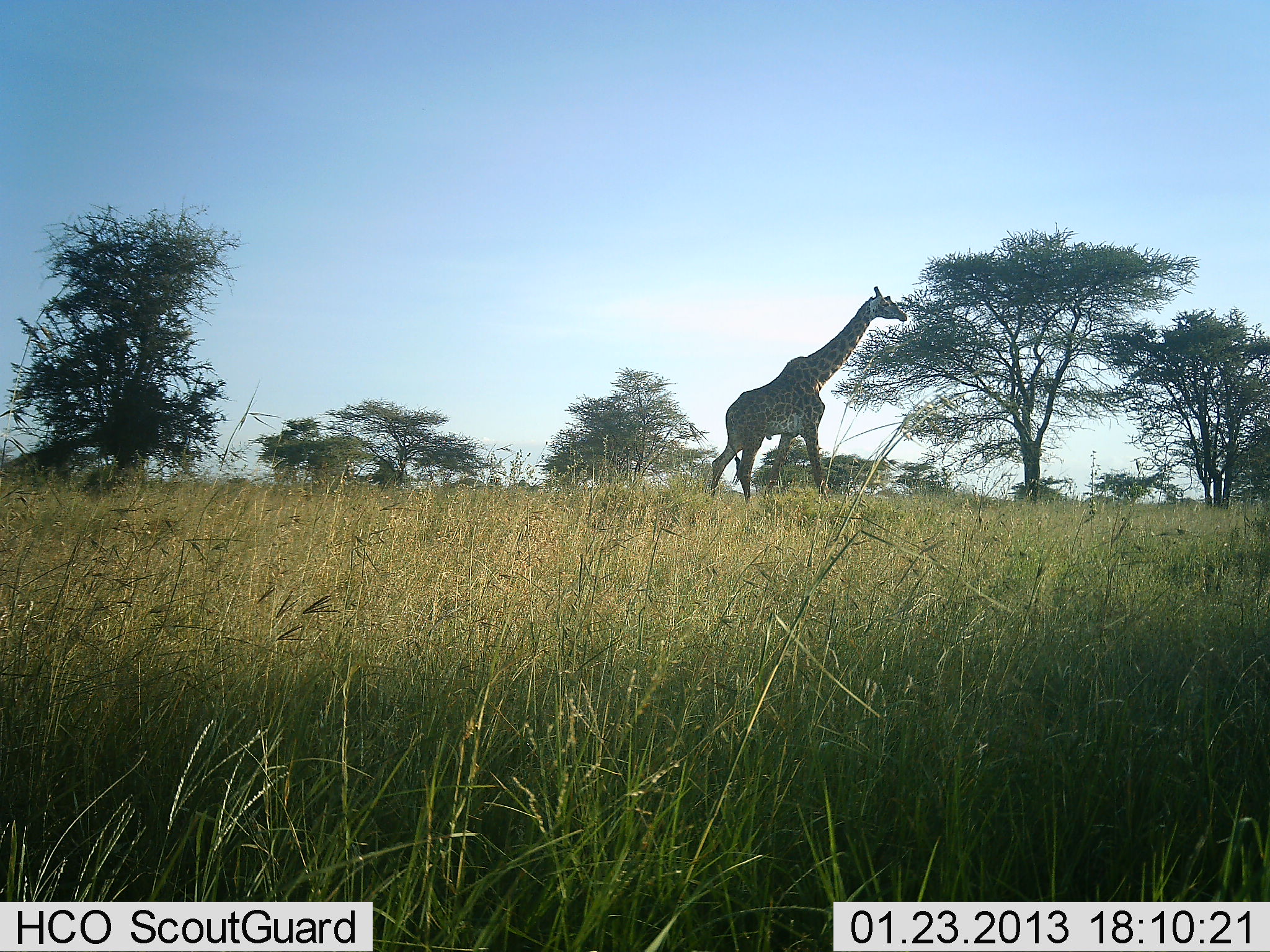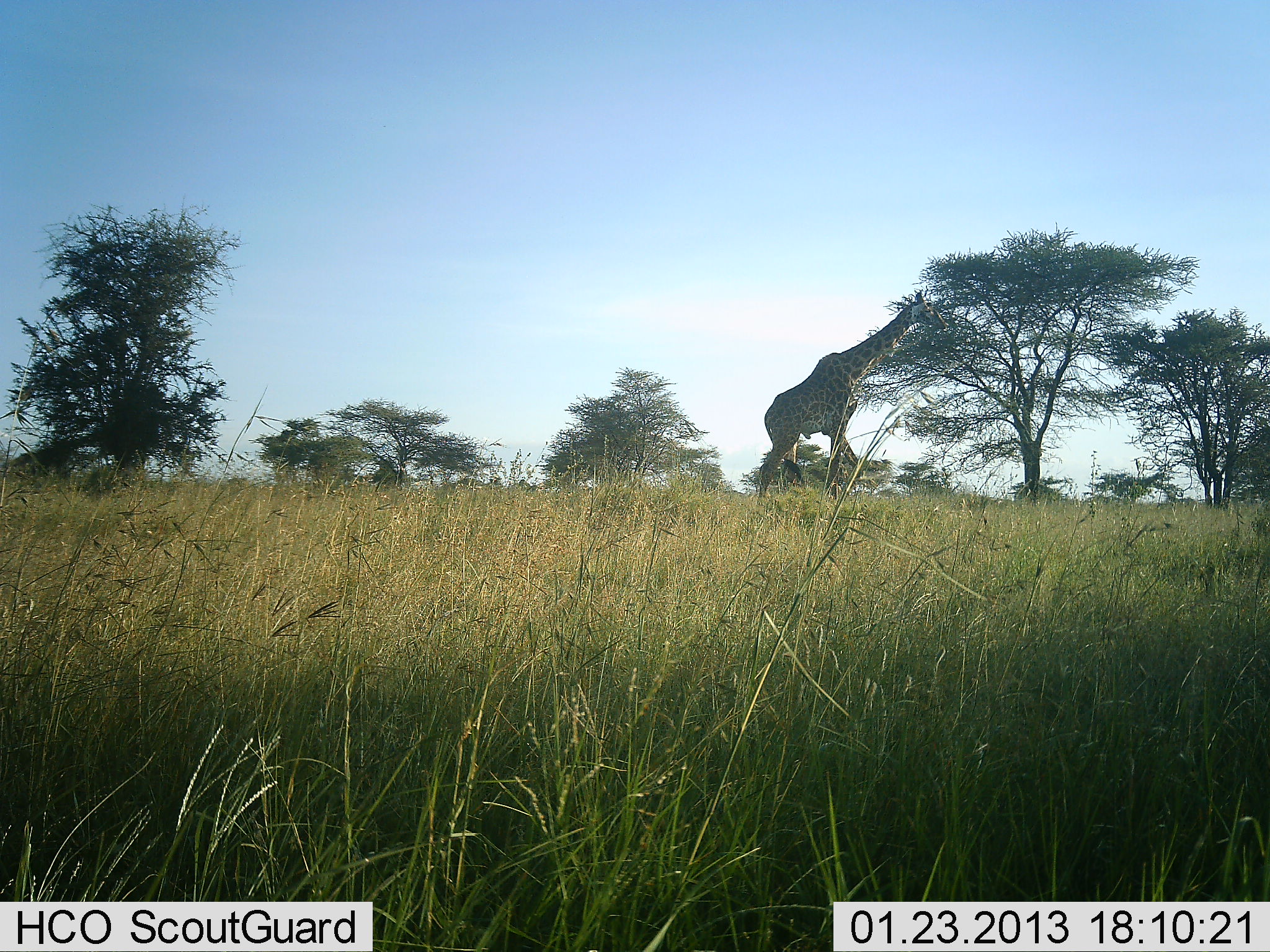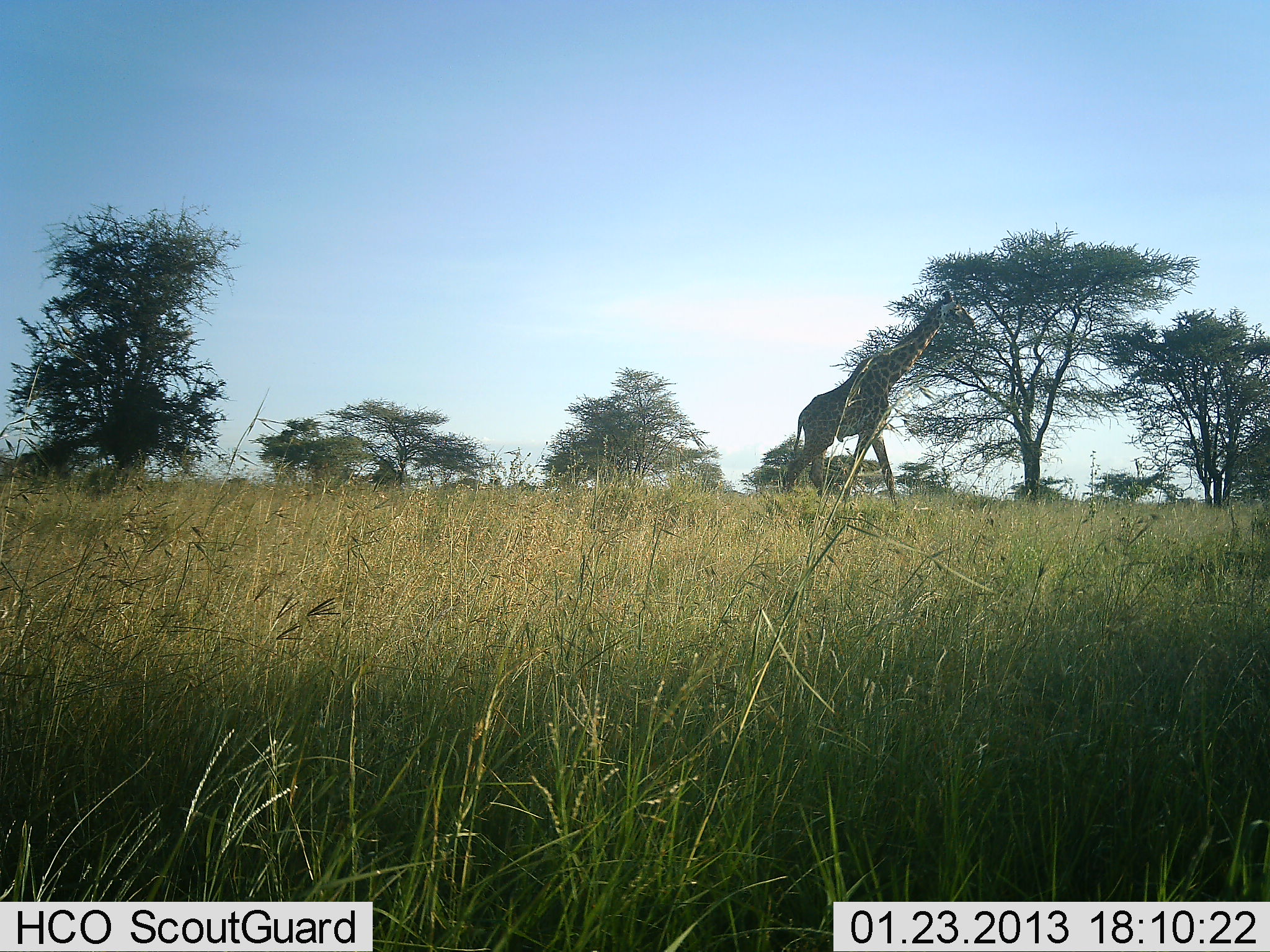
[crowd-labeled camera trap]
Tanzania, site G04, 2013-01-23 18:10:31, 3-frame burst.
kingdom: Animalia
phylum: Chordata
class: Mammalia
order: Artiodactyla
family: Giraffidae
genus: Giraffa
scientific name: Giraffa camelopardalis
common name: giraffe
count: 1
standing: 11%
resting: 0%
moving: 79%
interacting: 0%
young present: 0%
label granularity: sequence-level